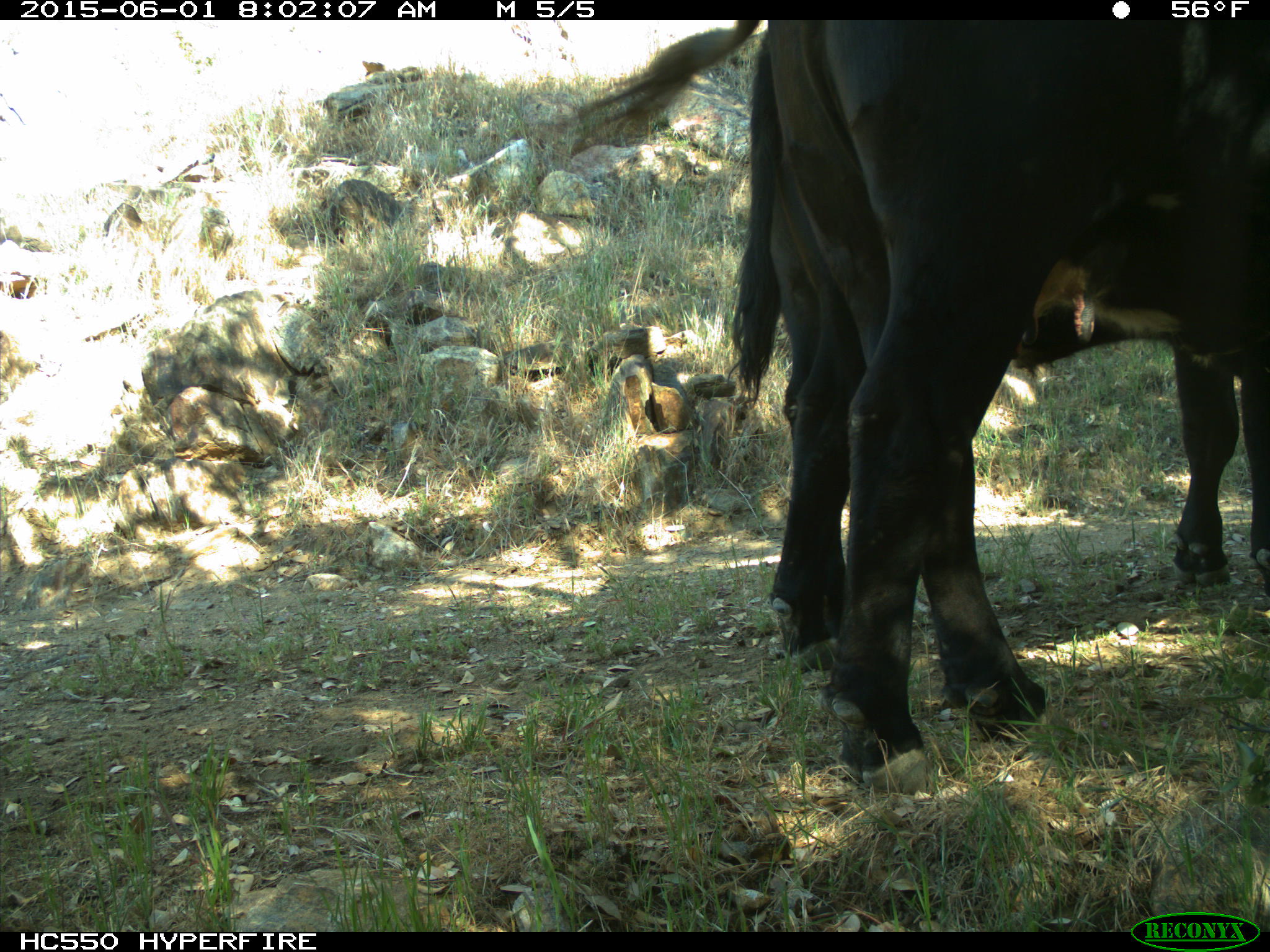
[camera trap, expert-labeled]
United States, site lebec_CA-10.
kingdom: Animalia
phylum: Chordata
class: Mammalia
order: Artiodactyla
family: Bovidae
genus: Bos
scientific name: Bos taurus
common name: domestic cow